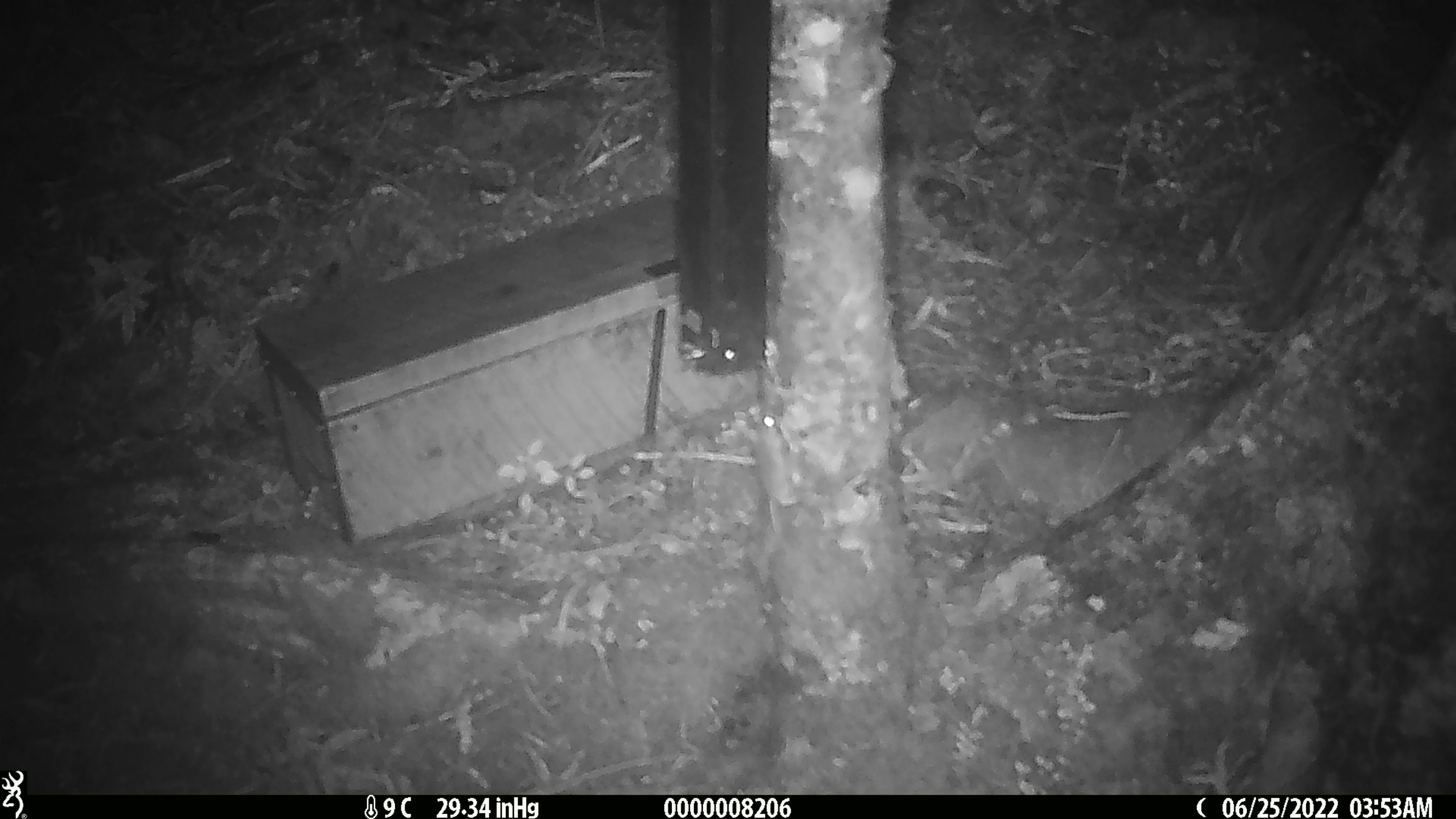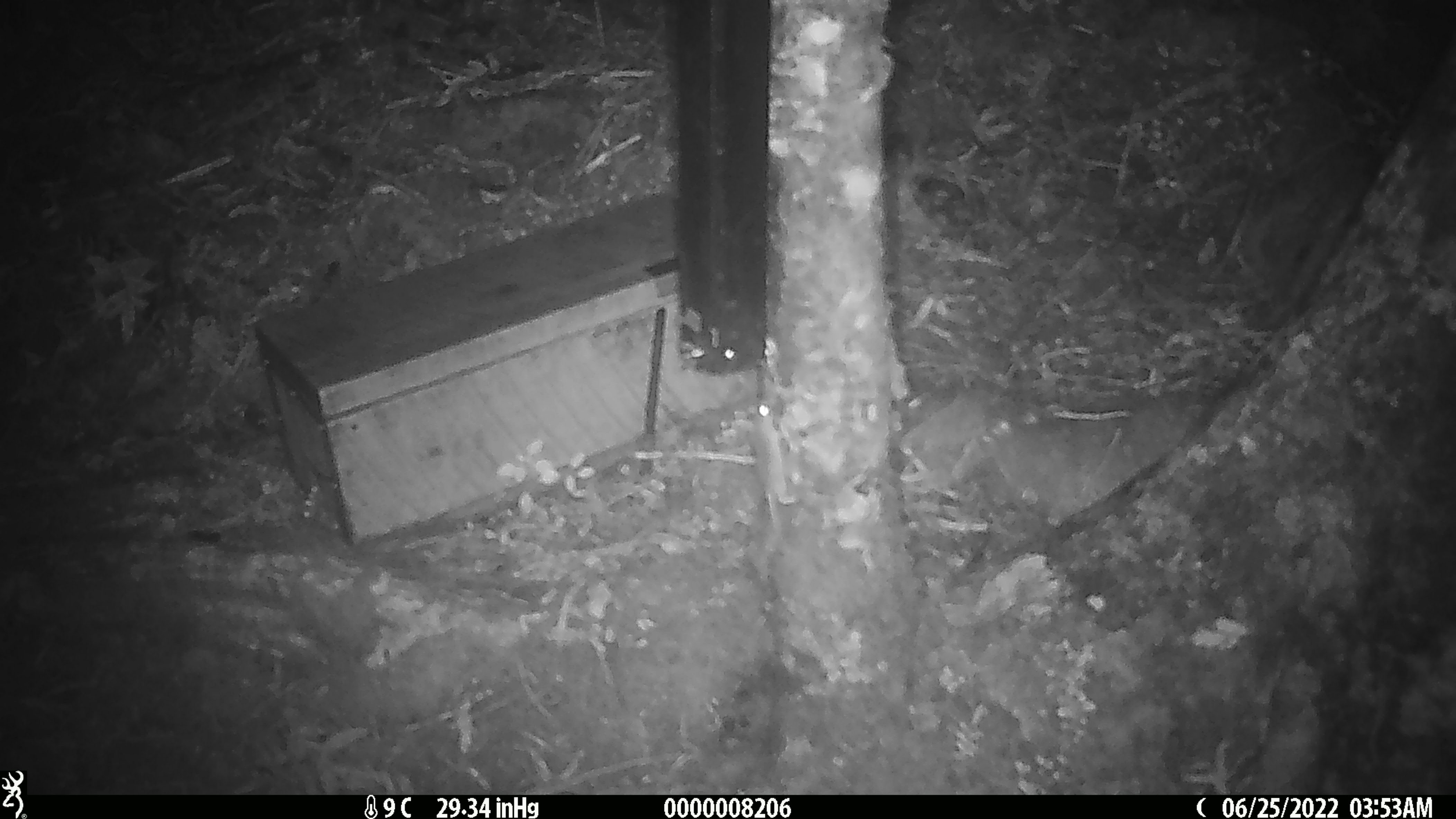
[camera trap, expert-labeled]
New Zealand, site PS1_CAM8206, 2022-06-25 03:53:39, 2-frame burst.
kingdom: Animalia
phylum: Chordata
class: Mammalia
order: Rodentia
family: Muridae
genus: Mus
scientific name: Mus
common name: mouse